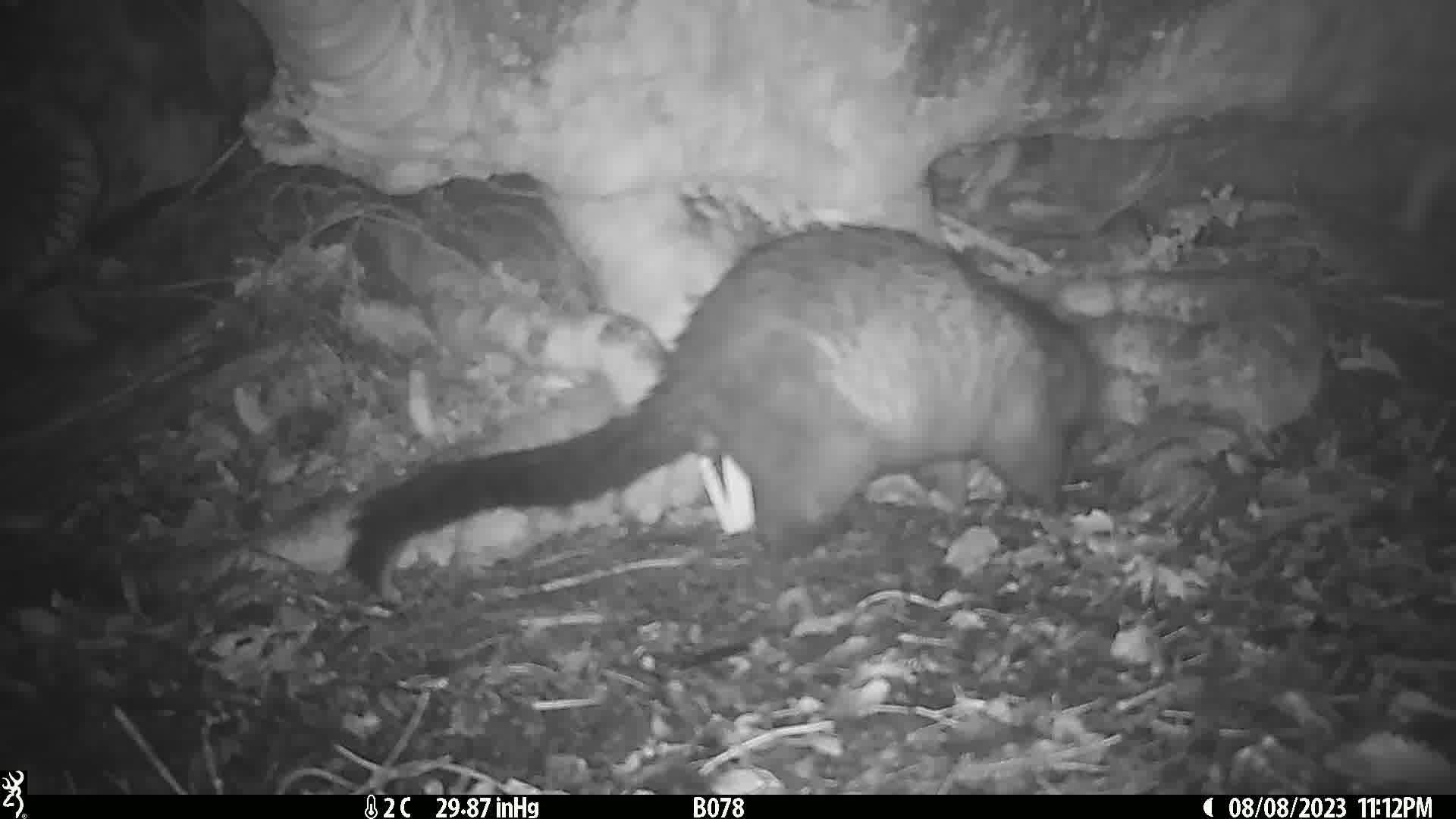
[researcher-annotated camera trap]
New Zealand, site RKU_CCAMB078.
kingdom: Animalia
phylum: Chordata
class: Mammalia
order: Diprotodontia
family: Phalangeridae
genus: Trichosurus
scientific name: Trichosurus vulpecula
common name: common brushtail possum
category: possum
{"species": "possum (common brushtail possum) (Trichosurus vulpecula)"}